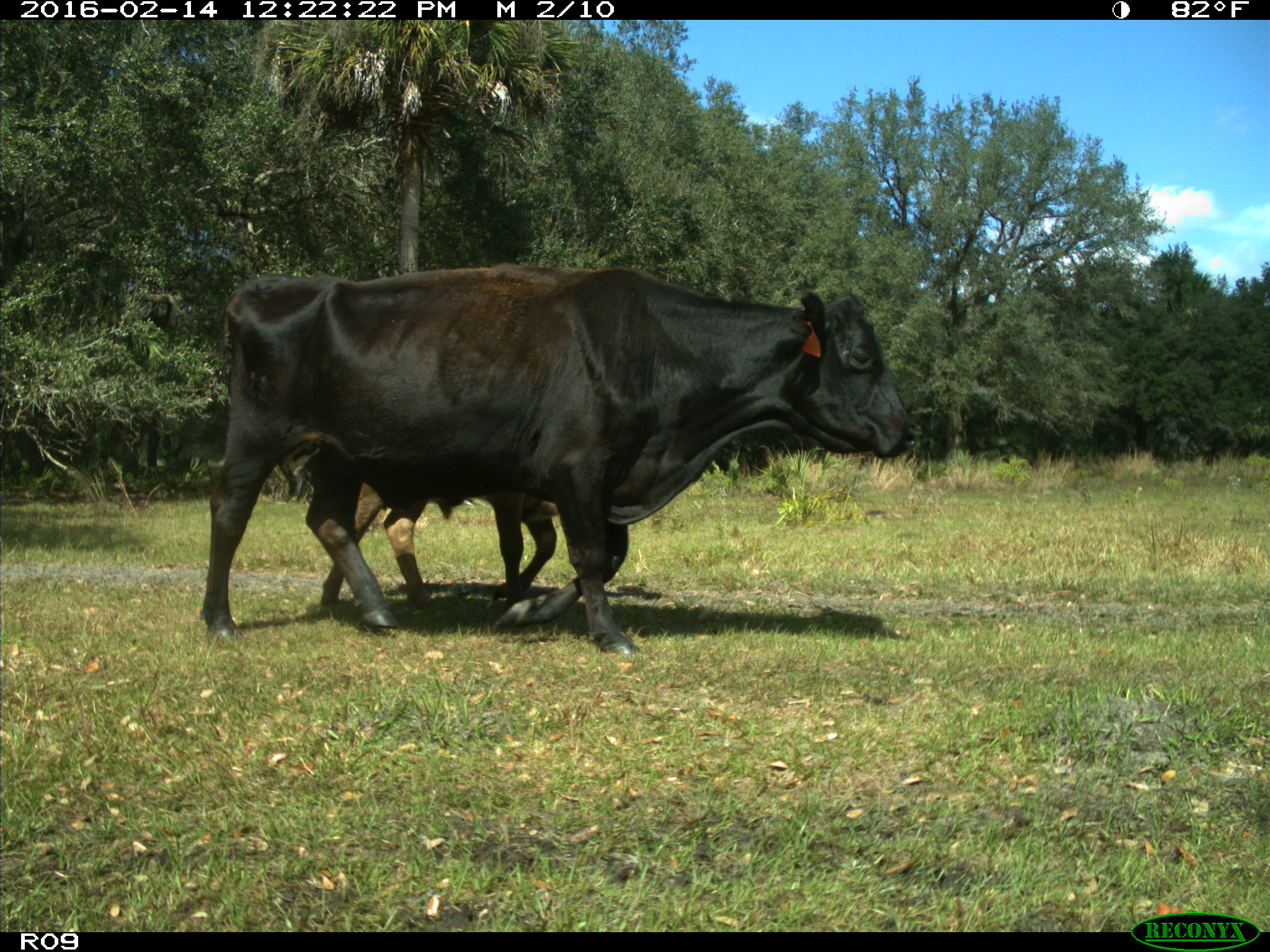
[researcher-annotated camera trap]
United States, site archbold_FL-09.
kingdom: Animalia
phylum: Chordata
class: Mammalia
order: Artiodactyla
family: Bovidae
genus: Bos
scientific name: Bos taurus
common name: domestic cow